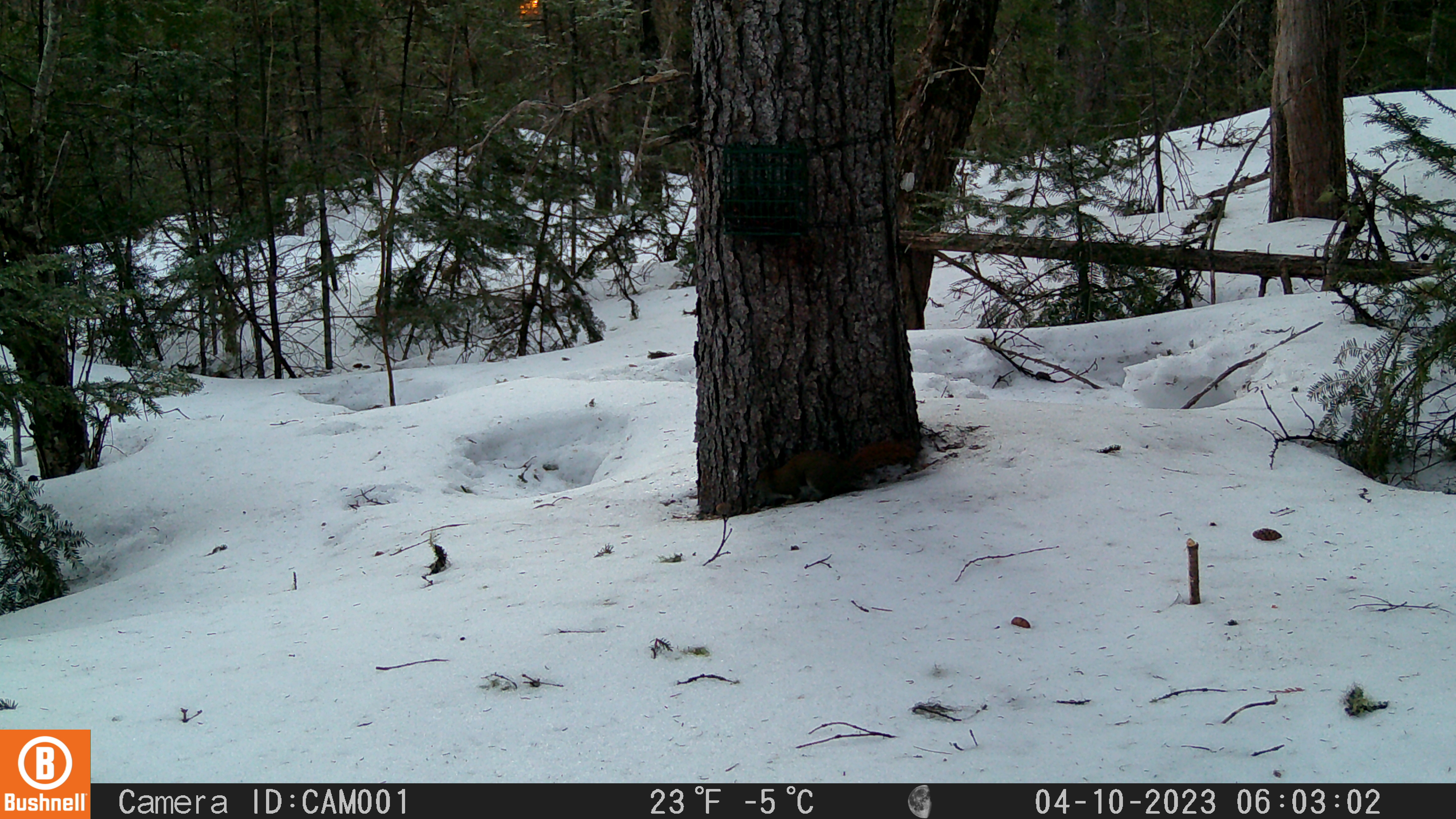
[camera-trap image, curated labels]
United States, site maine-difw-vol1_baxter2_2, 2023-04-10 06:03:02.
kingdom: Animalia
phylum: Chordata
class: Mammalia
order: Rodentia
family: Sciuridae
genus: Tamiasciurus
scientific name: Tamiasciurus hudsonicus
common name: red squirrel